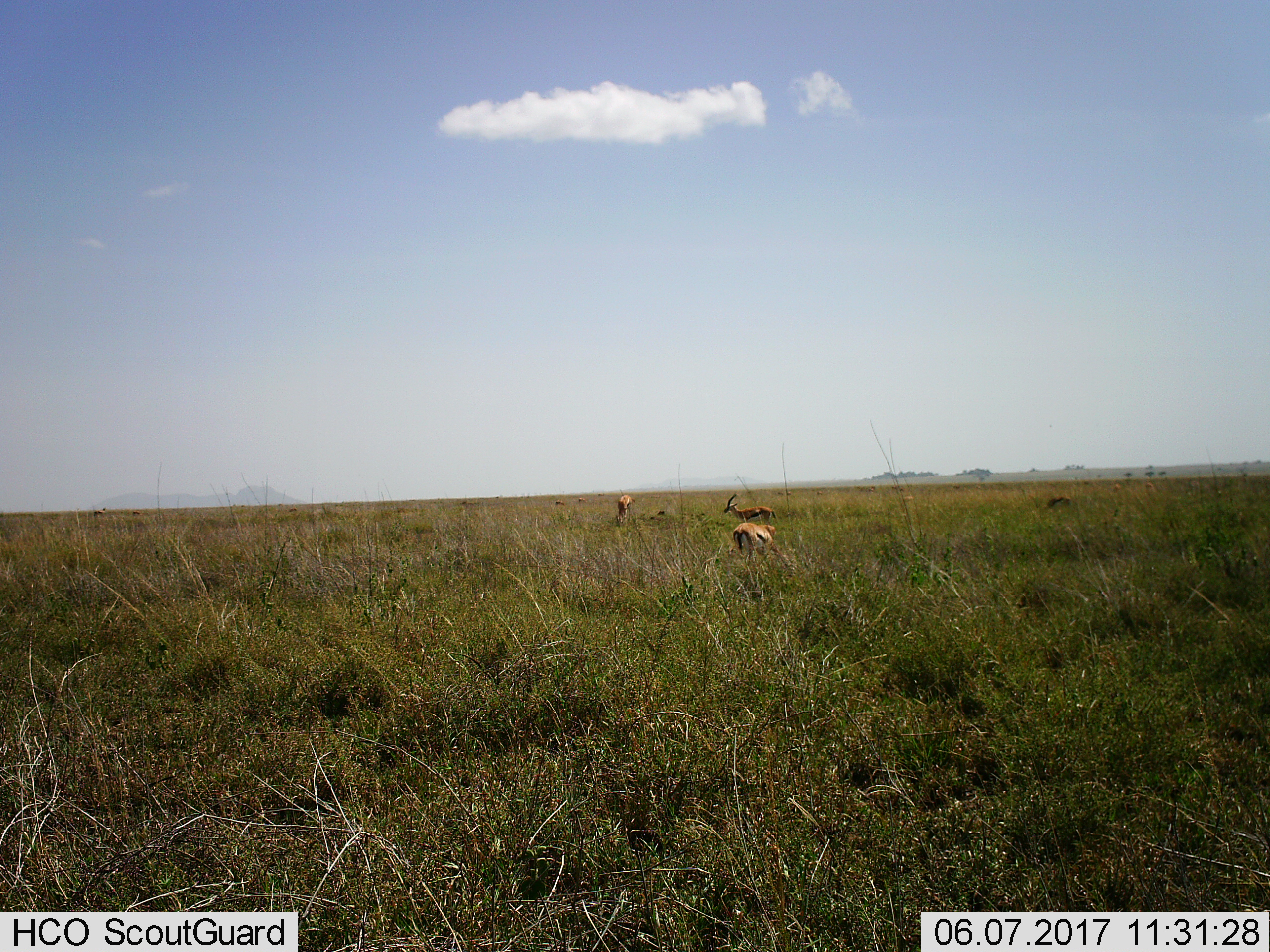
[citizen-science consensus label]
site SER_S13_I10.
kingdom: Animalia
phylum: Chordata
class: Mammalia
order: Artiodactyla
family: Bovidae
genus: Eudorcas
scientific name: Eudorcas thomsonii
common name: thomson's gazelle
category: gazellethomsons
Gazellethomsons (thomson's gazelle) (Eudorcas thomsonii), count 4. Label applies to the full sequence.